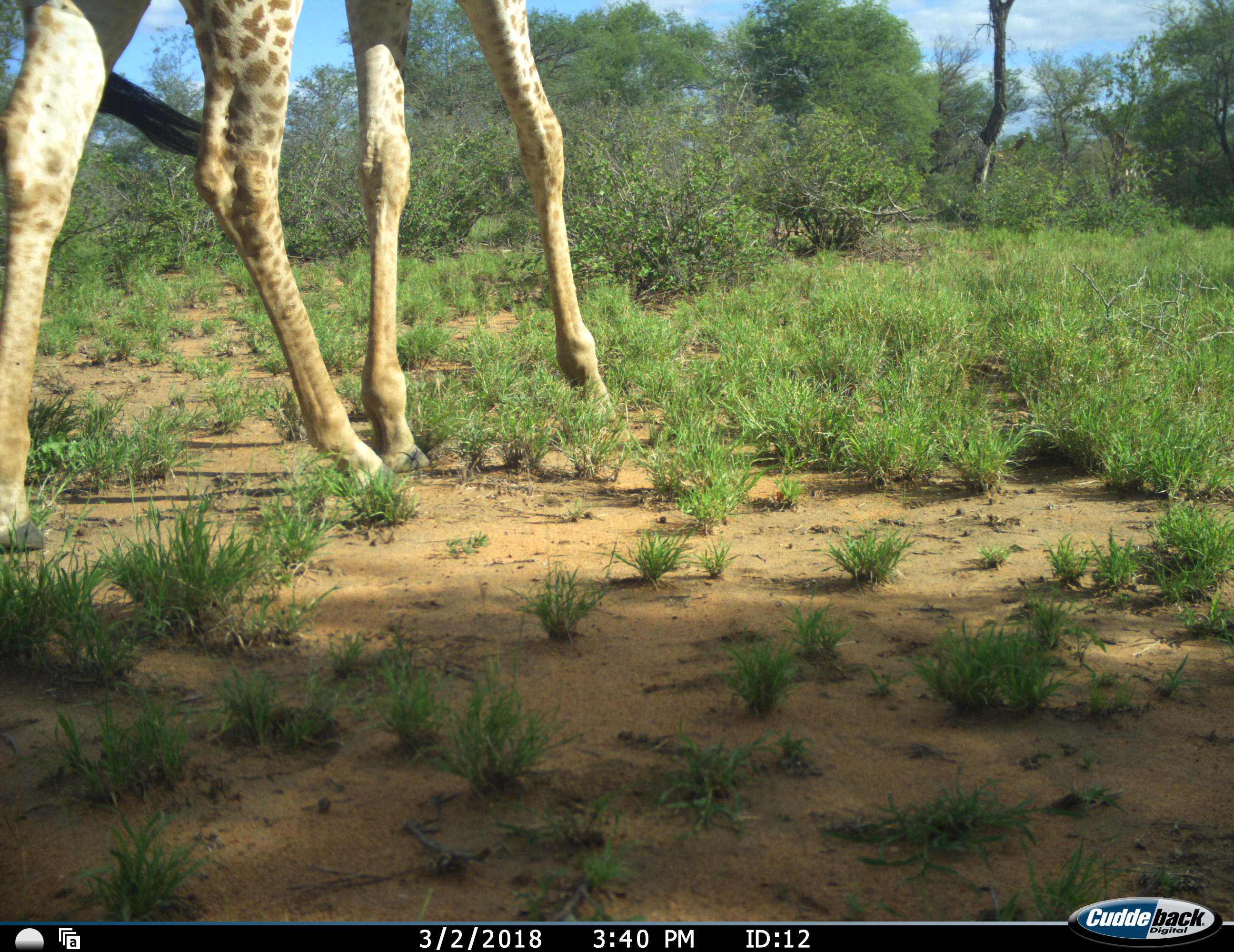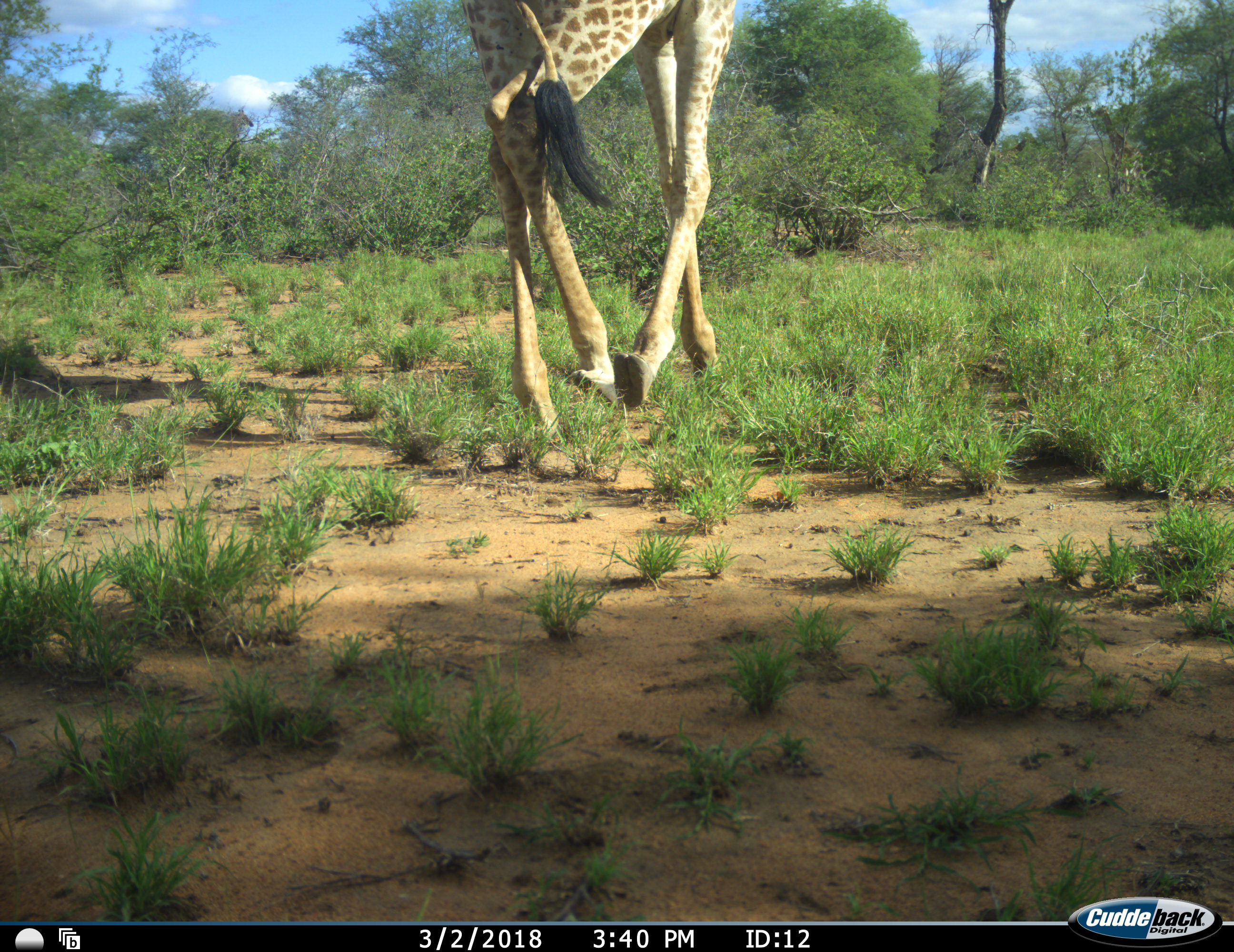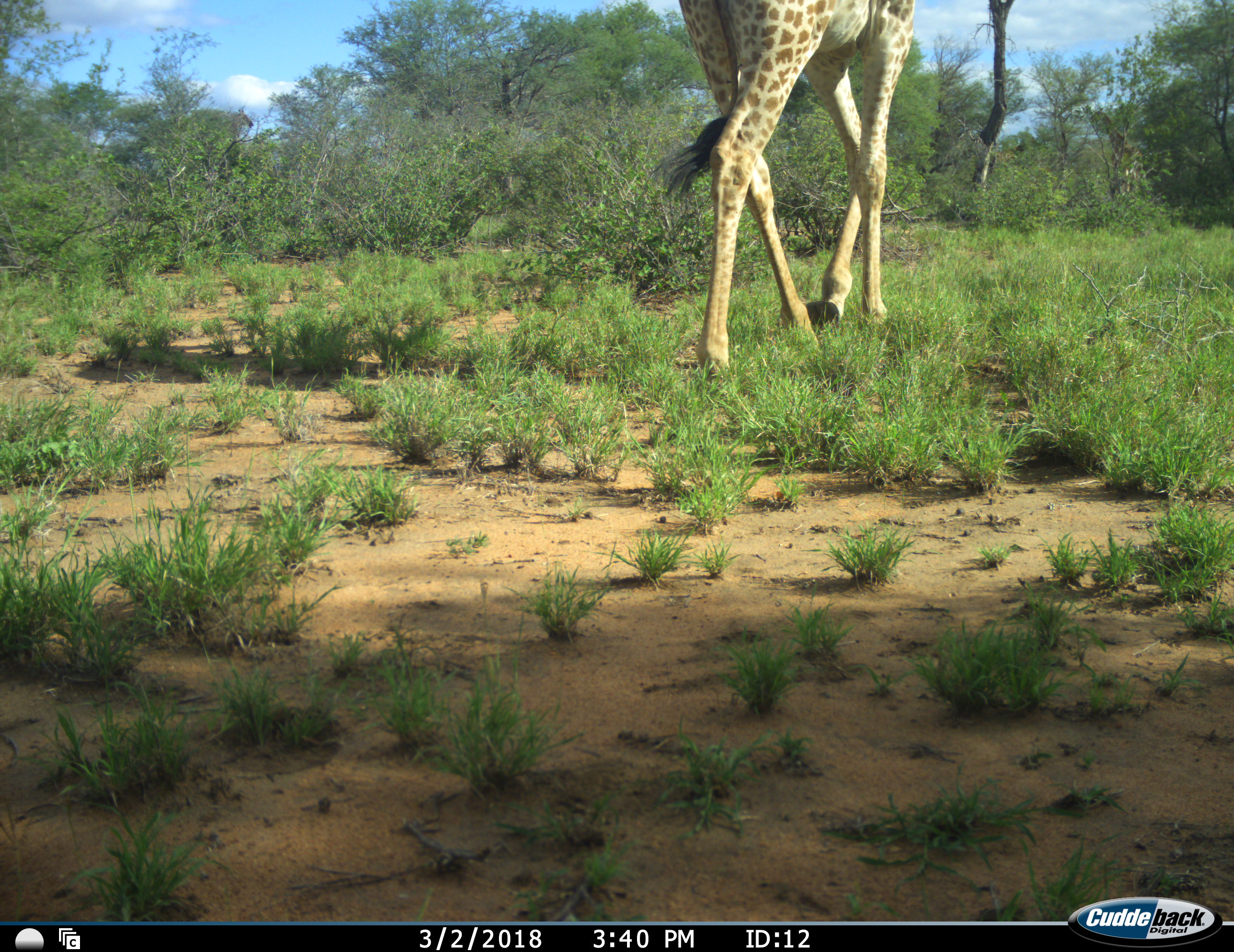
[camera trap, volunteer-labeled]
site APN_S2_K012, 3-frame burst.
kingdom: Animalia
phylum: Chordata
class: Mammalia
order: Artiodactyla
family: Giraffidae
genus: Giraffa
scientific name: Giraffa camelopardalis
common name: giraffe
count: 1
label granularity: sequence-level